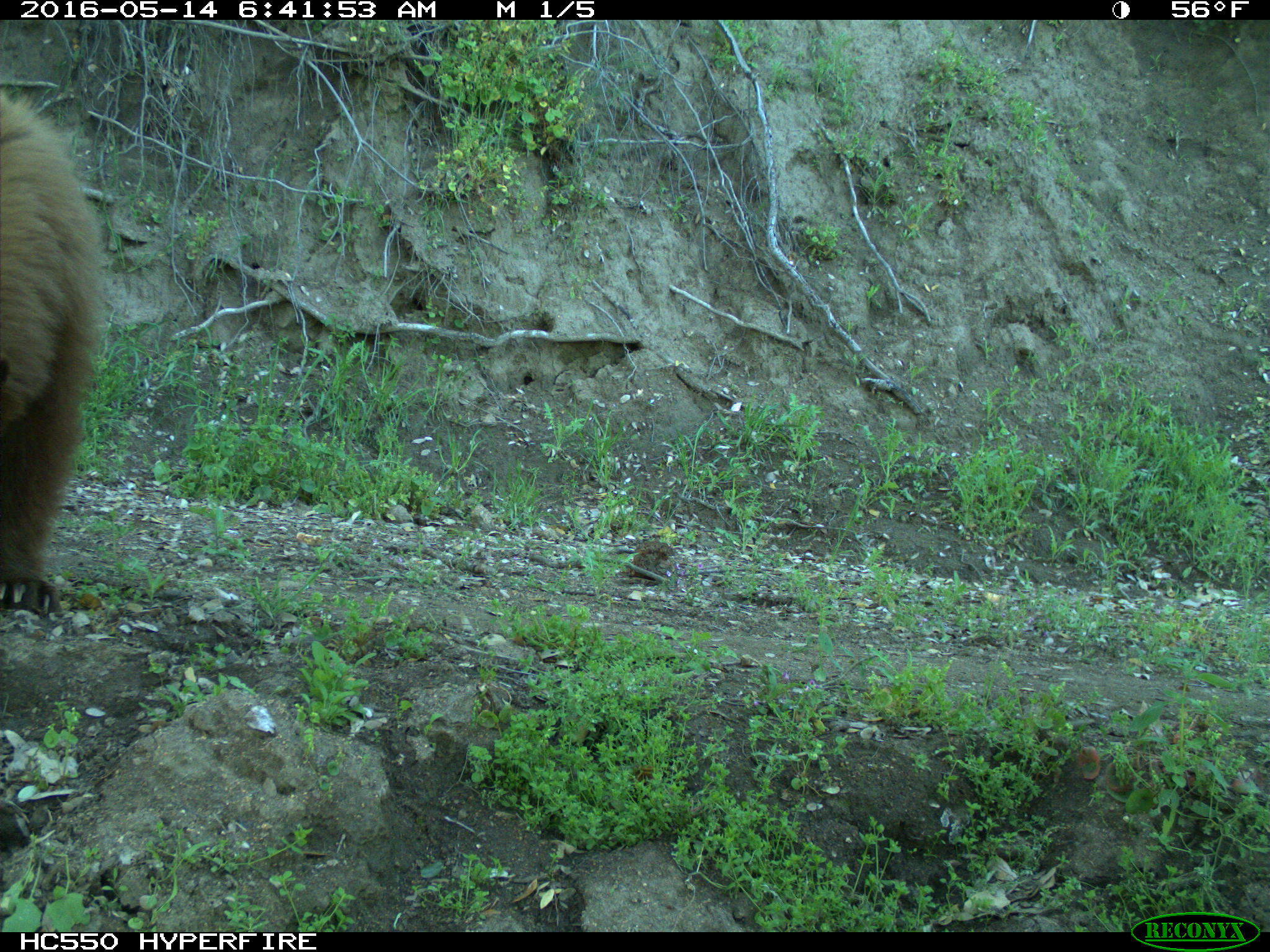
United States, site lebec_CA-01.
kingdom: Animalia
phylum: Chordata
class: Mammalia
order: Carnivora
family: Ursidae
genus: Ursus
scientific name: Ursus americanus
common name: american black bear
Ursus americanus (american black bear).